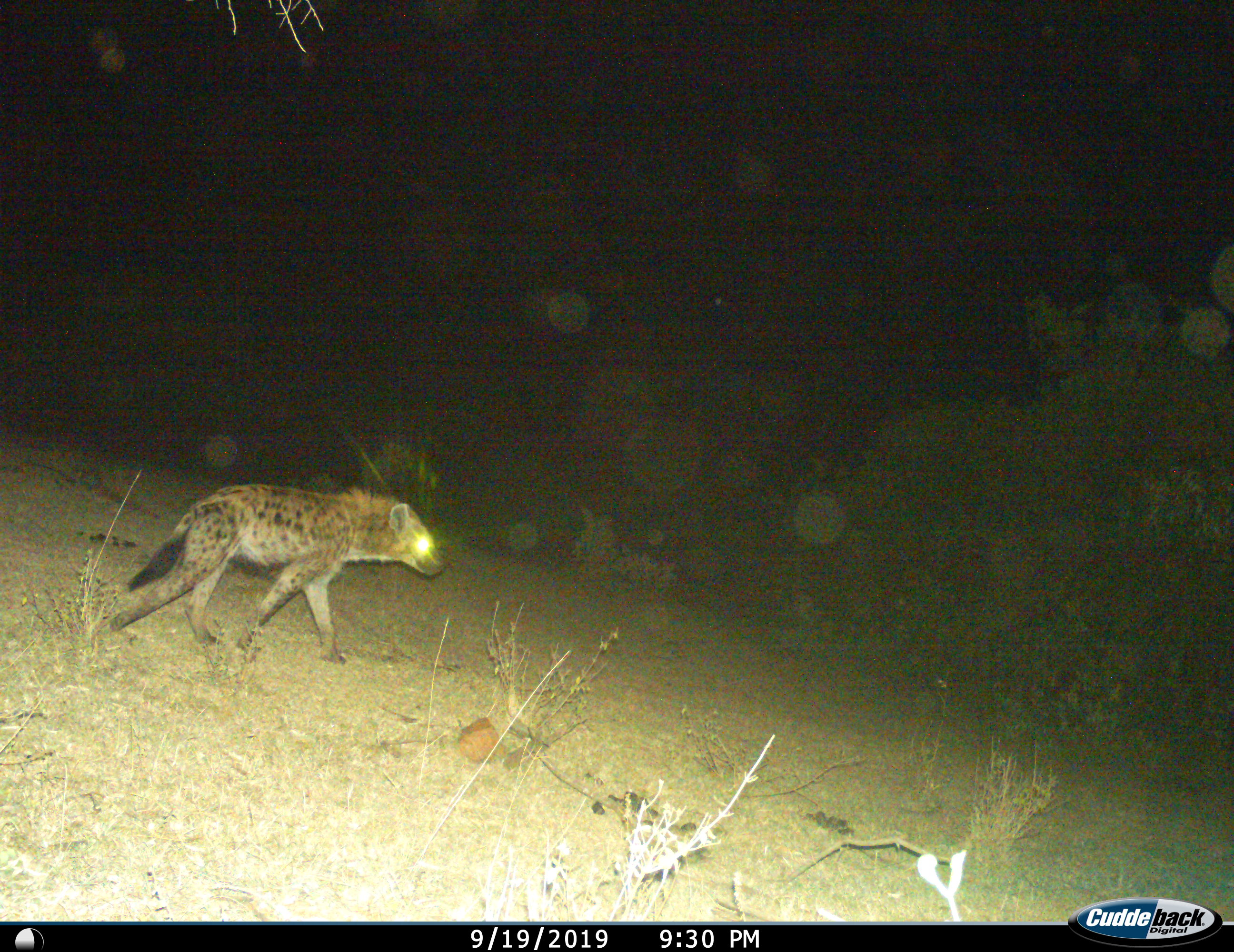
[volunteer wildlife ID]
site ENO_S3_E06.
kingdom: Animalia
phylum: Chordata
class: Mammalia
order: Carnivora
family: Hyaenidae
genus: Crocuta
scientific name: Crocuta crocuta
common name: spotted hyena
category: hyenaspotted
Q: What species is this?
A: Hyenaspotted (spotted hyena) (Crocuta crocuta).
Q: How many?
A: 1.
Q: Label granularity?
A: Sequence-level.